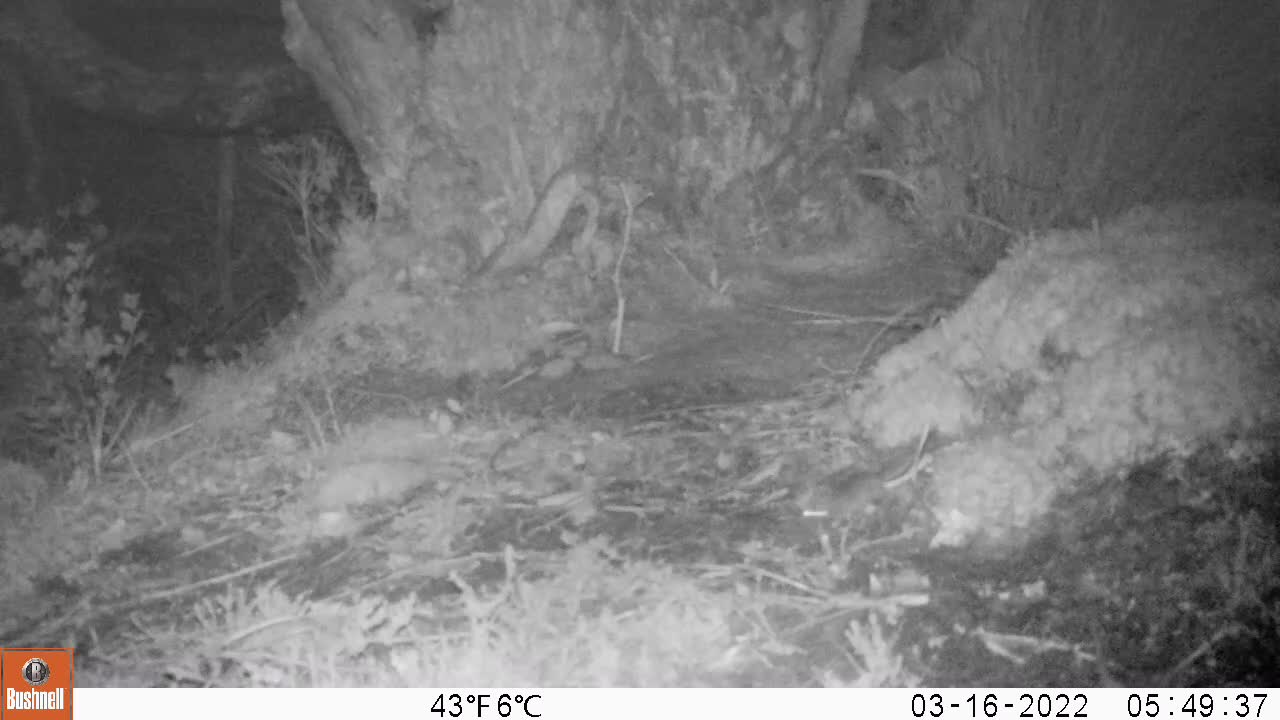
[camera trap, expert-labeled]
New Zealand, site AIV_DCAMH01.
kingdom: Animalia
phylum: Chordata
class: Mammalia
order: Rodentia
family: Muridae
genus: Mus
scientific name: Mus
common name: mouse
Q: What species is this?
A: Mouse (Mus).